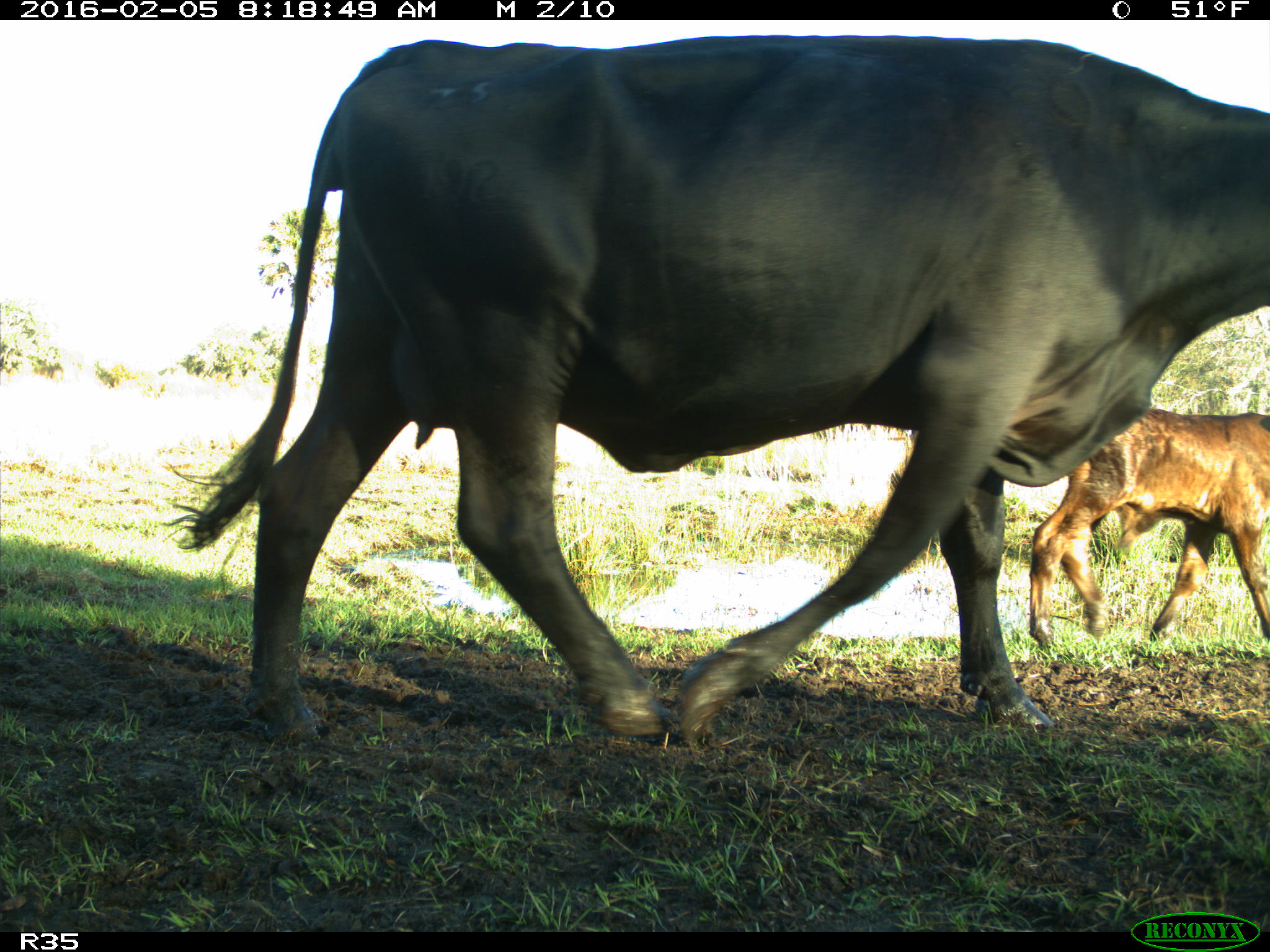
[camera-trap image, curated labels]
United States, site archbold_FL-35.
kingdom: Animalia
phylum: Chordata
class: Mammalia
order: Artiodactyla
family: Bovidae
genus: Bos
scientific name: Bos taurus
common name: domestic cow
Bos taurus (domestic cow).